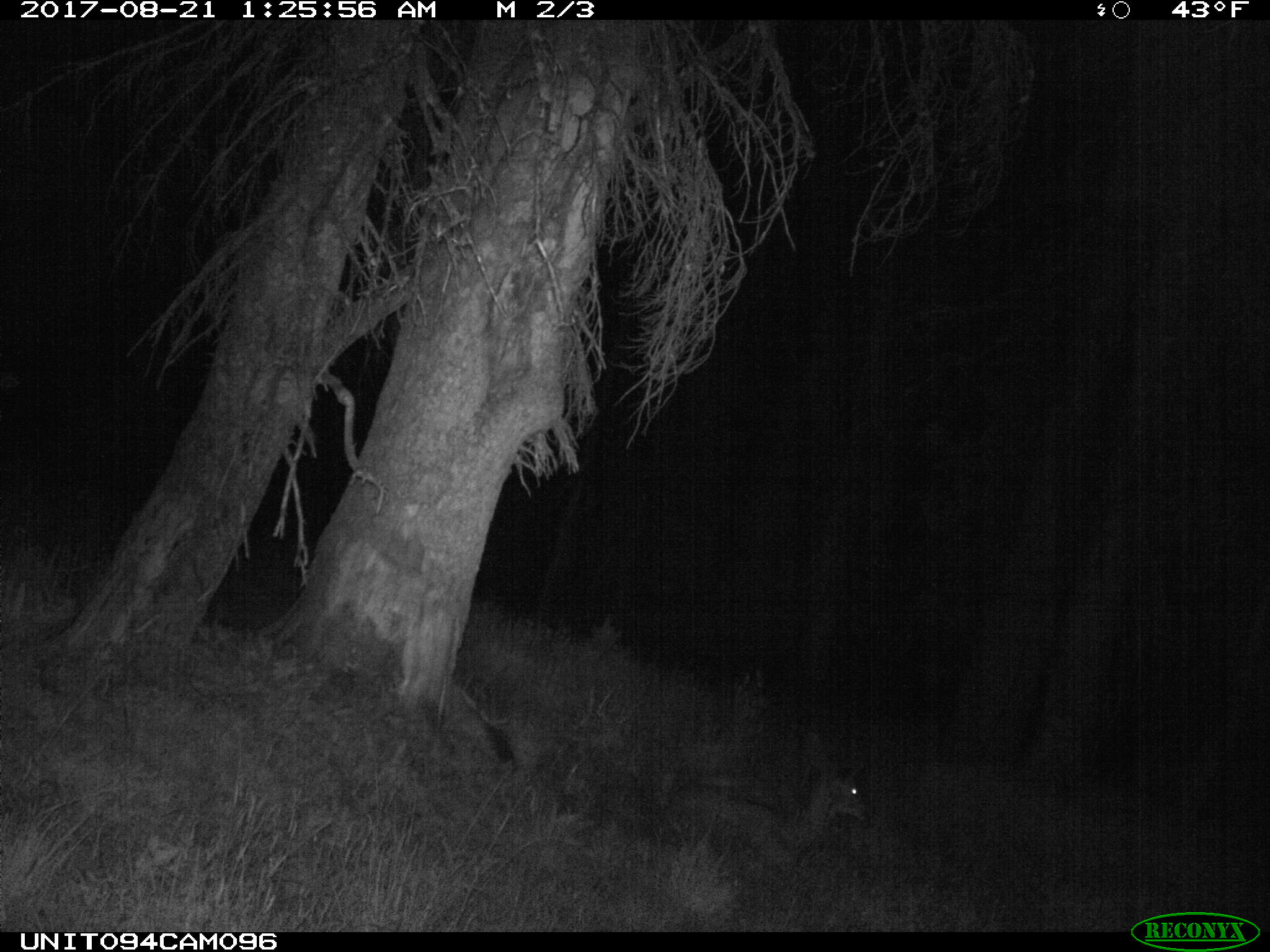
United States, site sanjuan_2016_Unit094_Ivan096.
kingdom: Animalia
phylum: Chordata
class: Mammalia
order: Artiodactyla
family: Cervidae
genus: Odocoileus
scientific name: Odocoileus hemionus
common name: mule deer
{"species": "Odocoileus hemionus (mule deer)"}